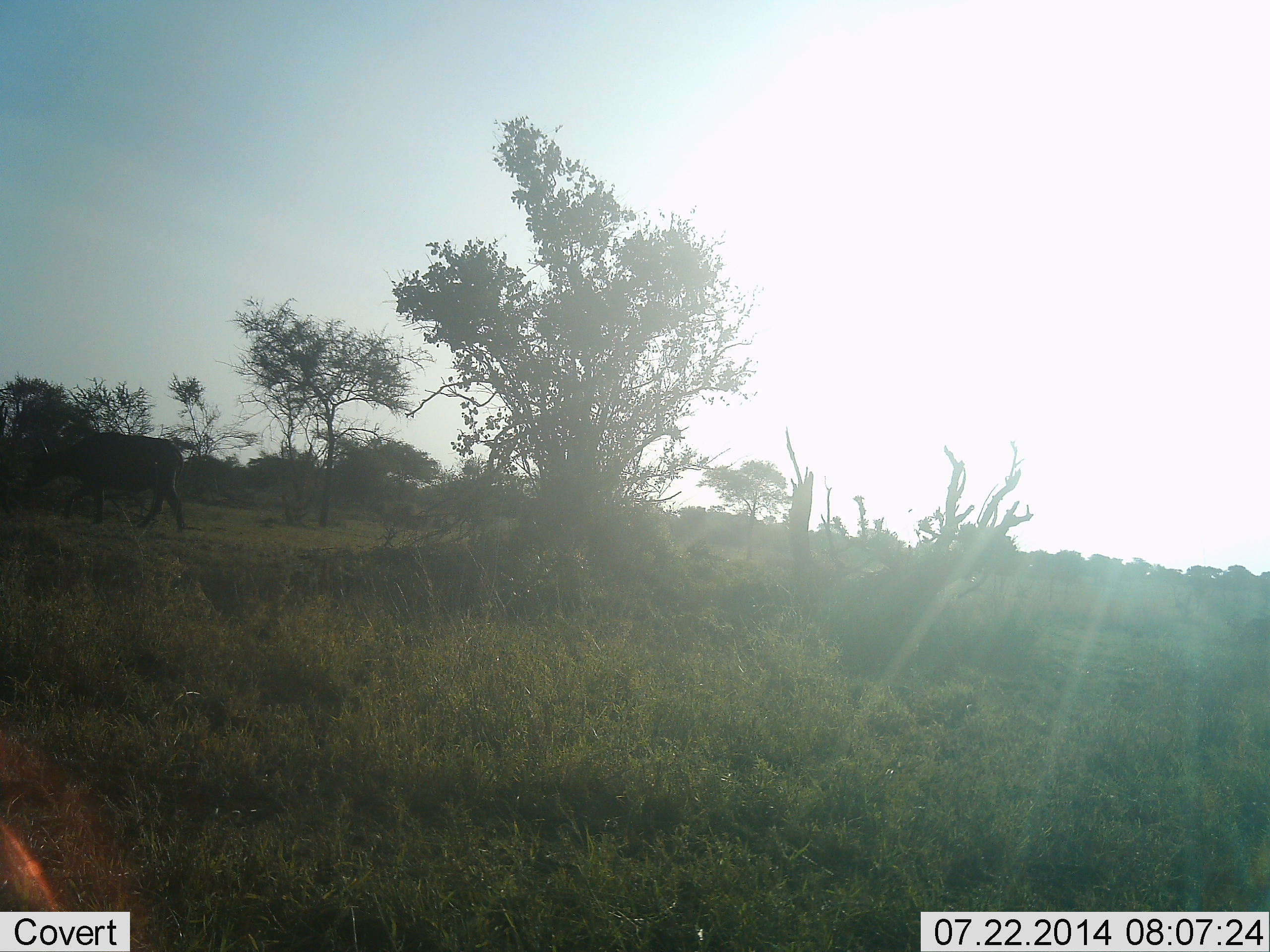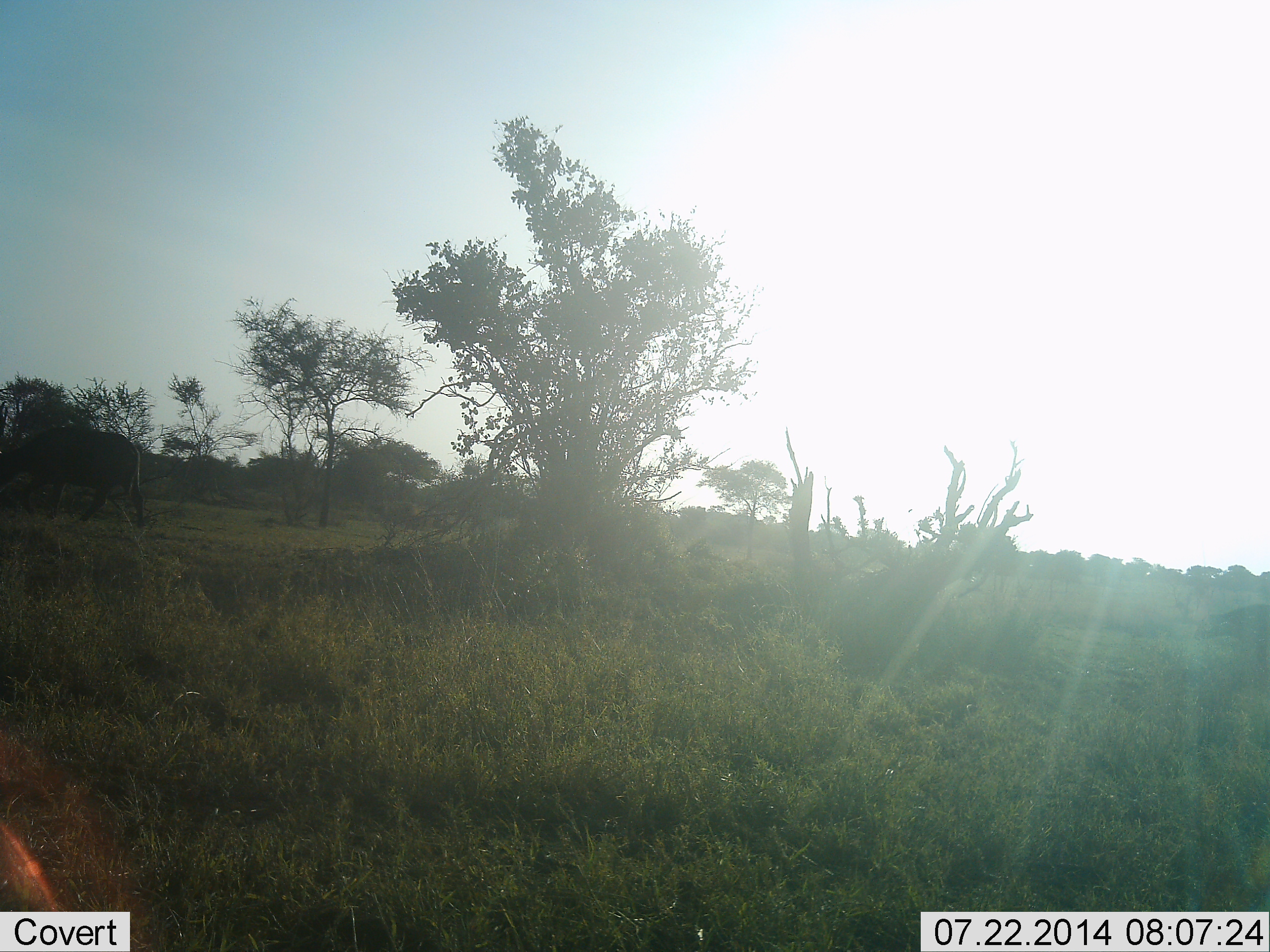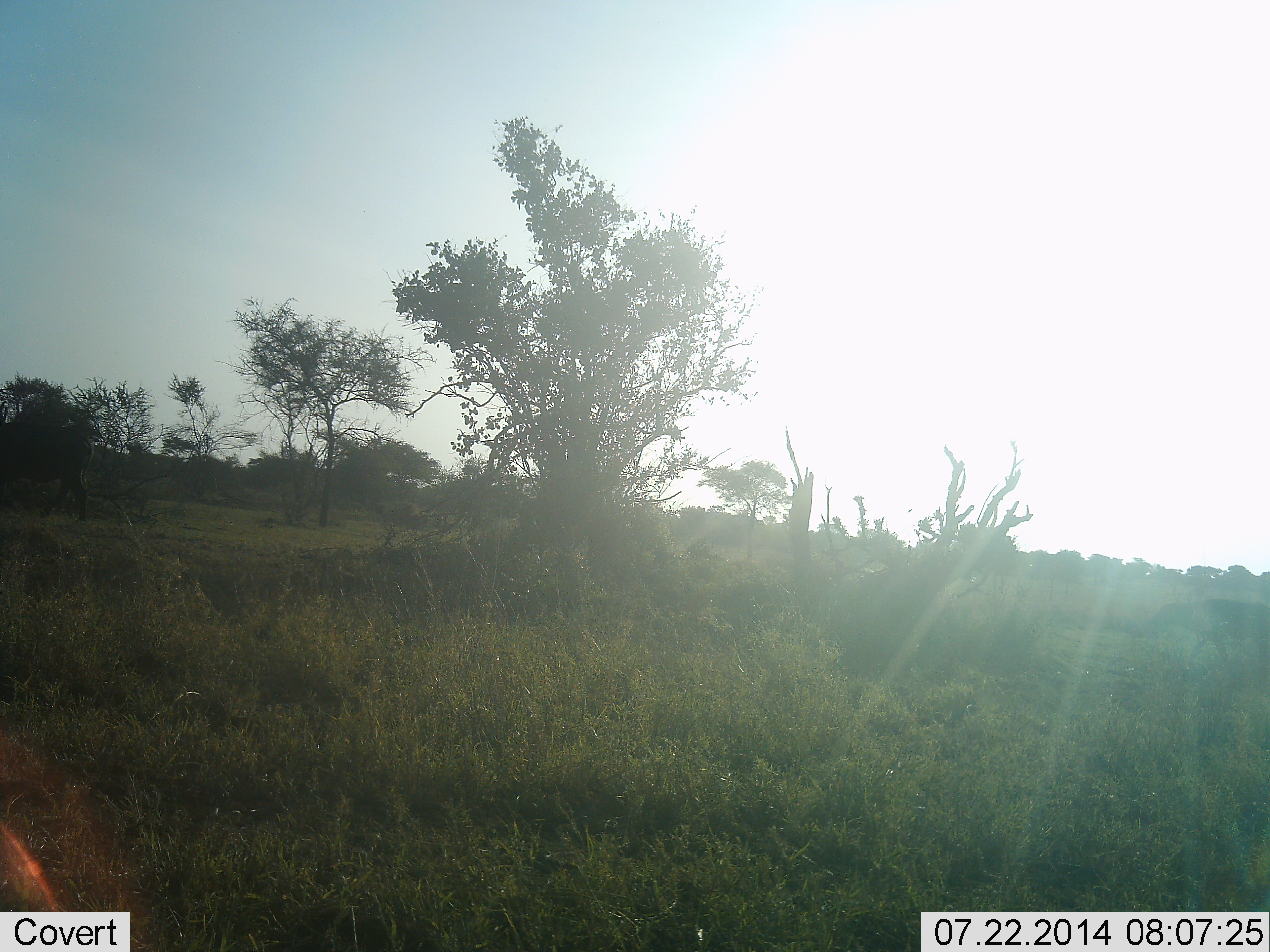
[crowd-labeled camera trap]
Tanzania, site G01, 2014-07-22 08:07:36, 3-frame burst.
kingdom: Animalia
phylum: Chordata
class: Mammalia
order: Artiodactyla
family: Bovidae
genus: Syncerus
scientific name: Syncerus caffer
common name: cape buffalo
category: buffalo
Buffalo (cape buffalo) (Syncerus caffer), count 2. Behavior (volunteer vote fractions): standing 0%, resting 0%, moving 100%, interacting 0%. Young present (vote fraction): 11%. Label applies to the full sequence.